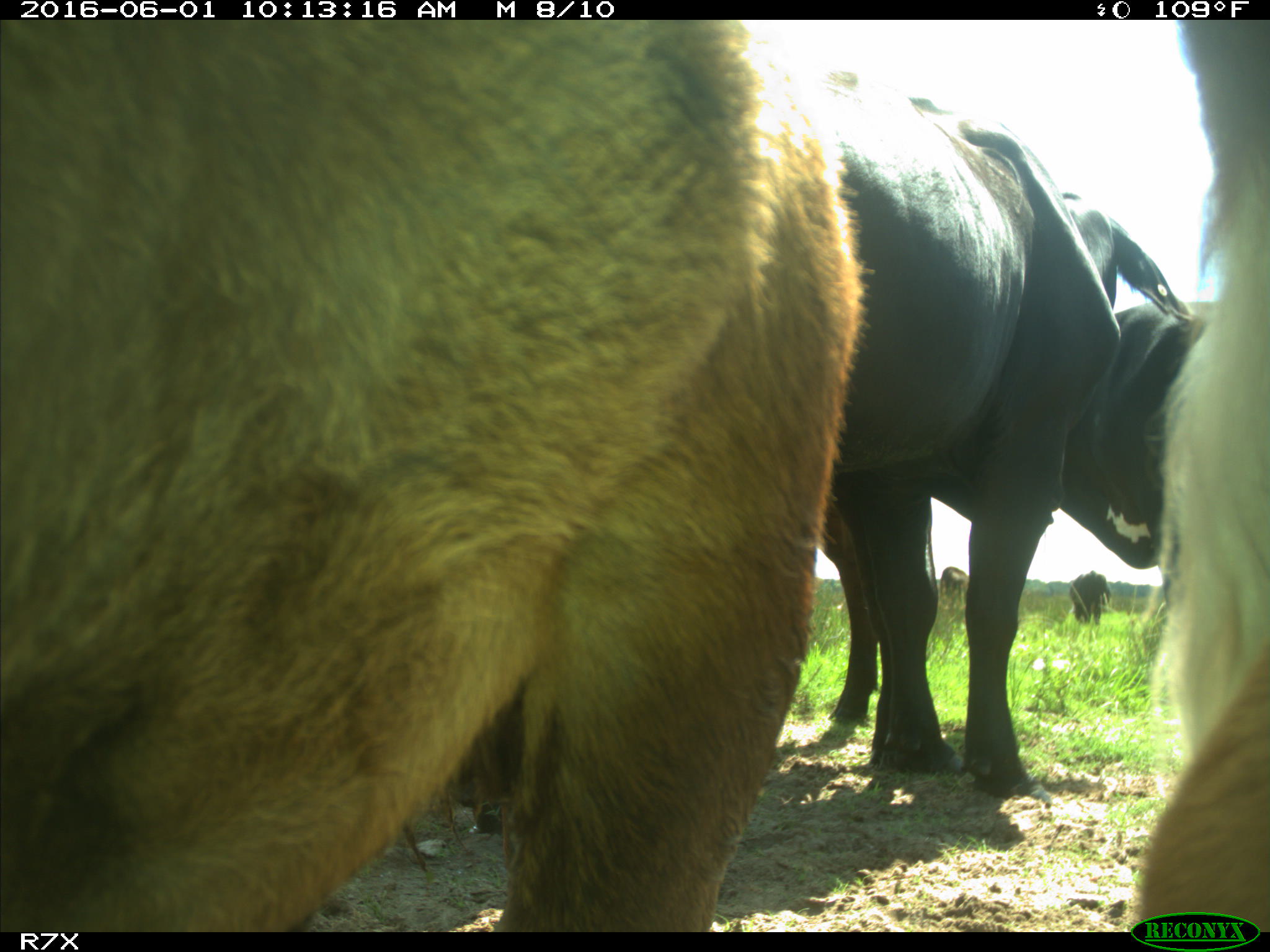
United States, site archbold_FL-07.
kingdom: Animalia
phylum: Chordata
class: Mammalia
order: Artiodactyla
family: Bovidae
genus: Bos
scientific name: Bos taurus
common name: domestic cow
Bos taurus (domestic cow).